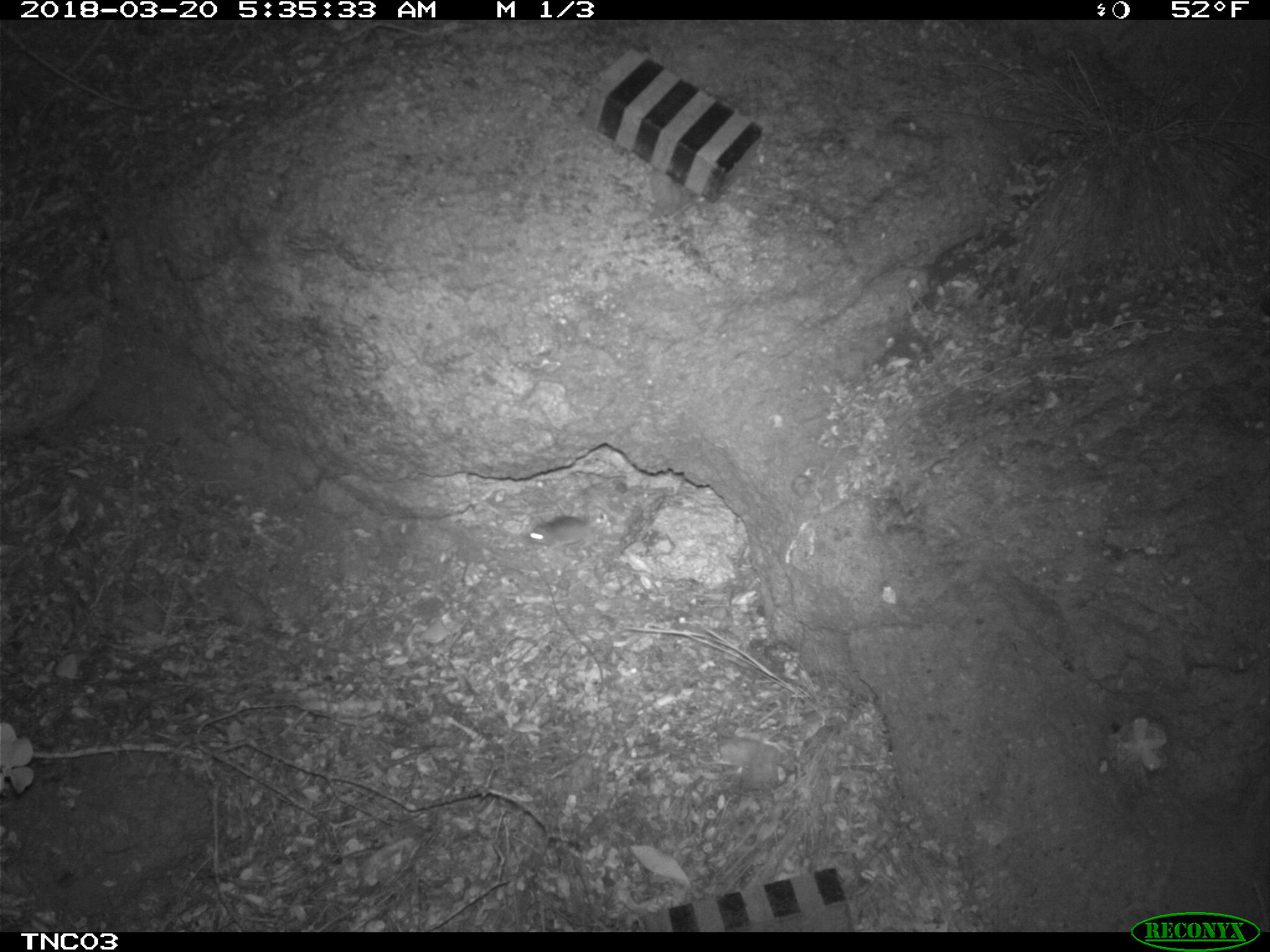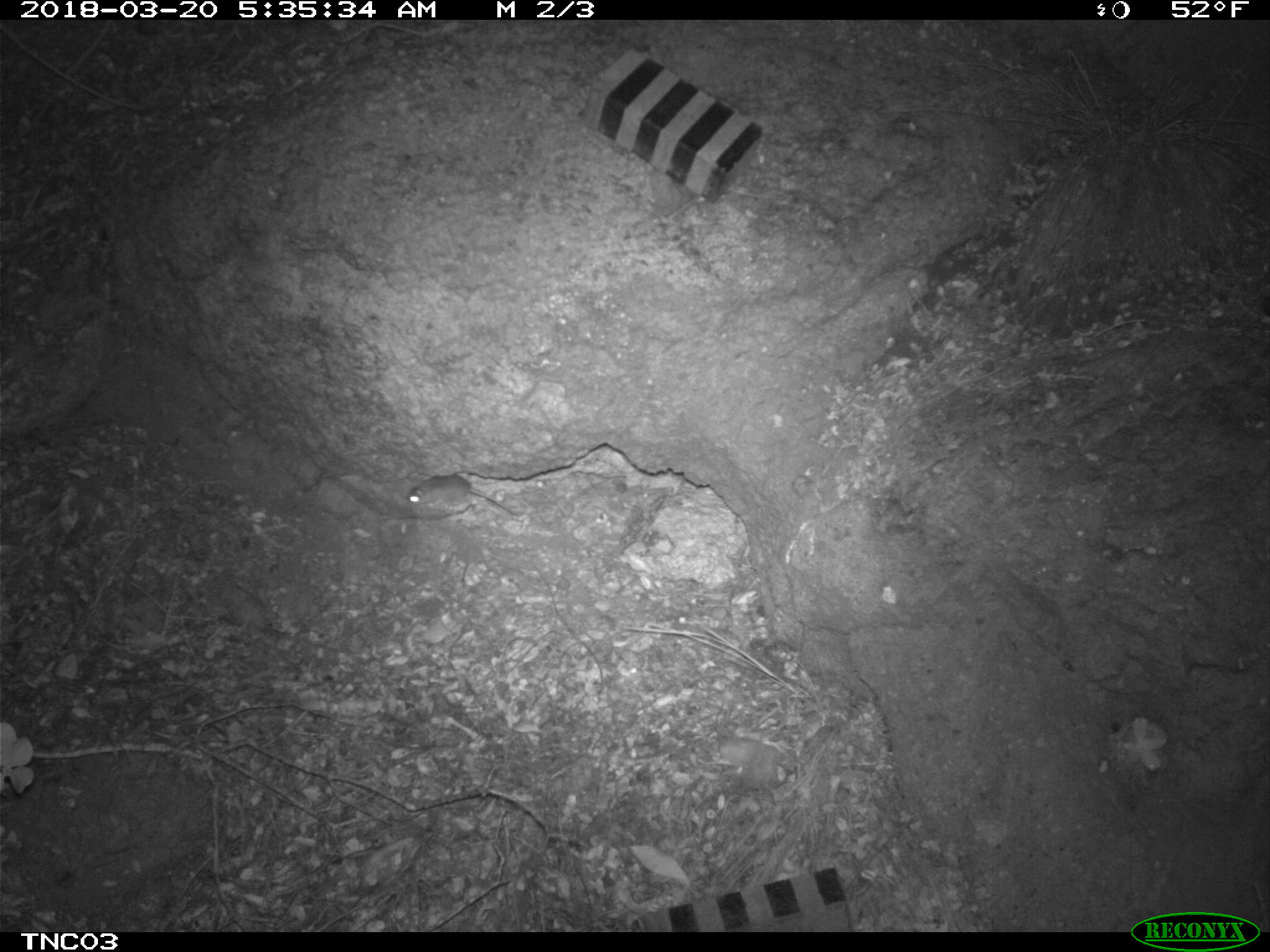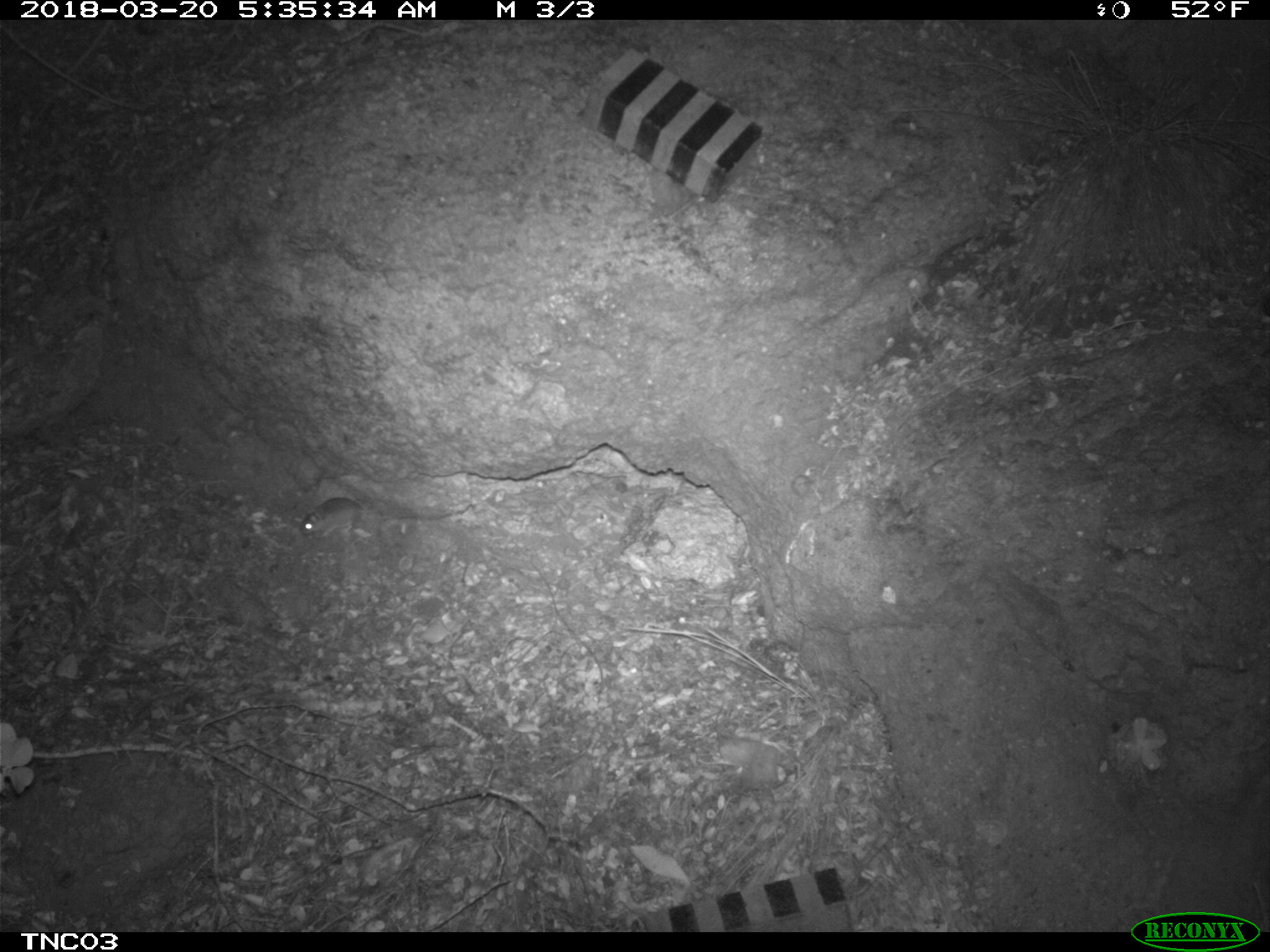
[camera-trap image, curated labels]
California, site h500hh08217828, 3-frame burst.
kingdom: Animalia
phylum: Chordata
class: Mammalia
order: Rodentia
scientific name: Rodentia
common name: rodent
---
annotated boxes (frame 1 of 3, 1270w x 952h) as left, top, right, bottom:
rodent: 528, 505, 610, 552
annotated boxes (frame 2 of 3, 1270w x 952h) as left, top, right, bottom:
rodent: 407, 474, 519, 516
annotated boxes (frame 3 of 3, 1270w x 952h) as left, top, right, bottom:
rodent: 298, 496, 452, 540